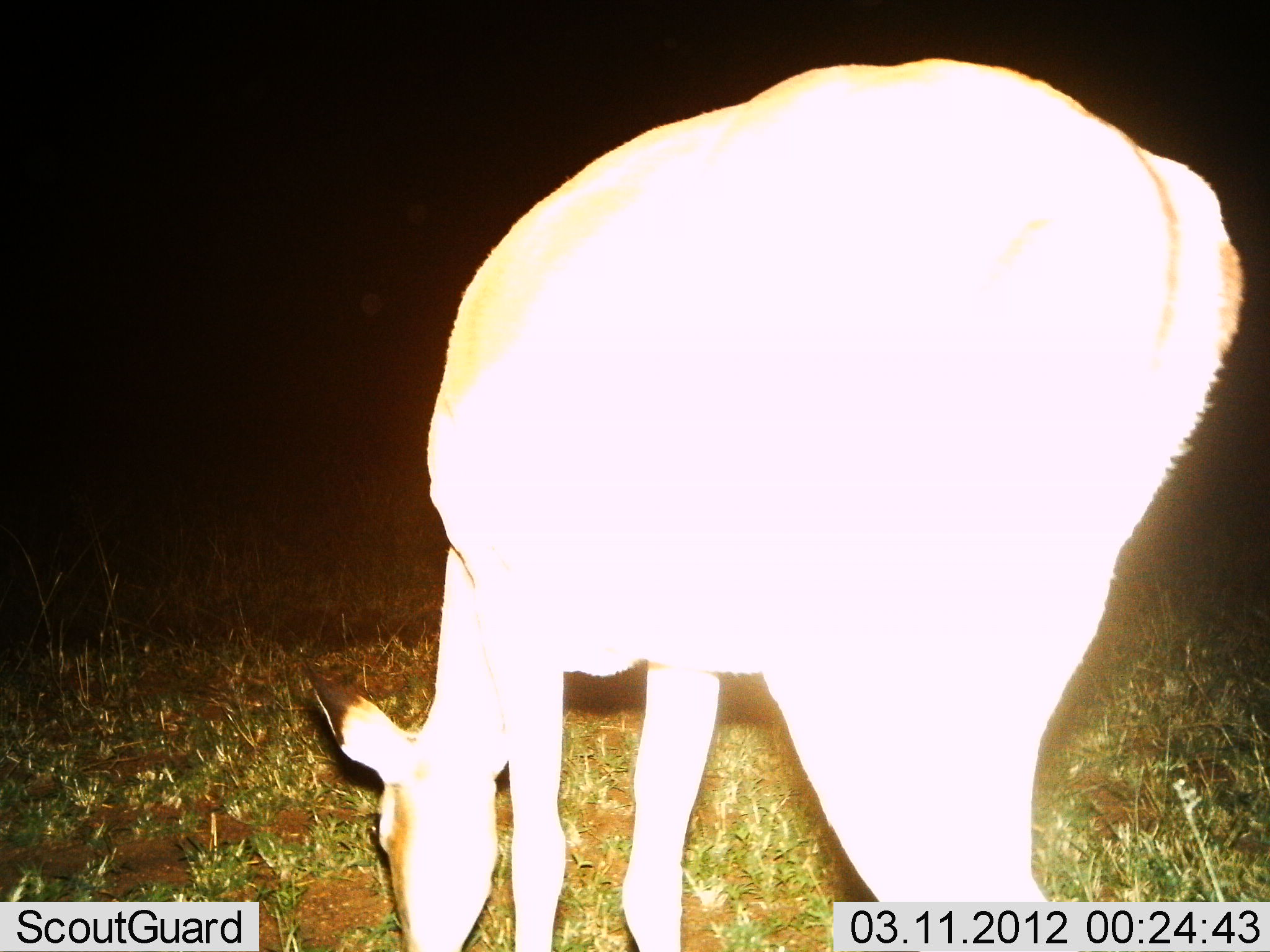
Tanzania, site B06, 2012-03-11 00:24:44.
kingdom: Animalia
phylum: Chordata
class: Mammalia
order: Artiodactyla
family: Bovidae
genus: Aepyceros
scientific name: Aepyceros melampus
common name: impala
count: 1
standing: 24%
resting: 0%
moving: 0%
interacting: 0%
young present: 0%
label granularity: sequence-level